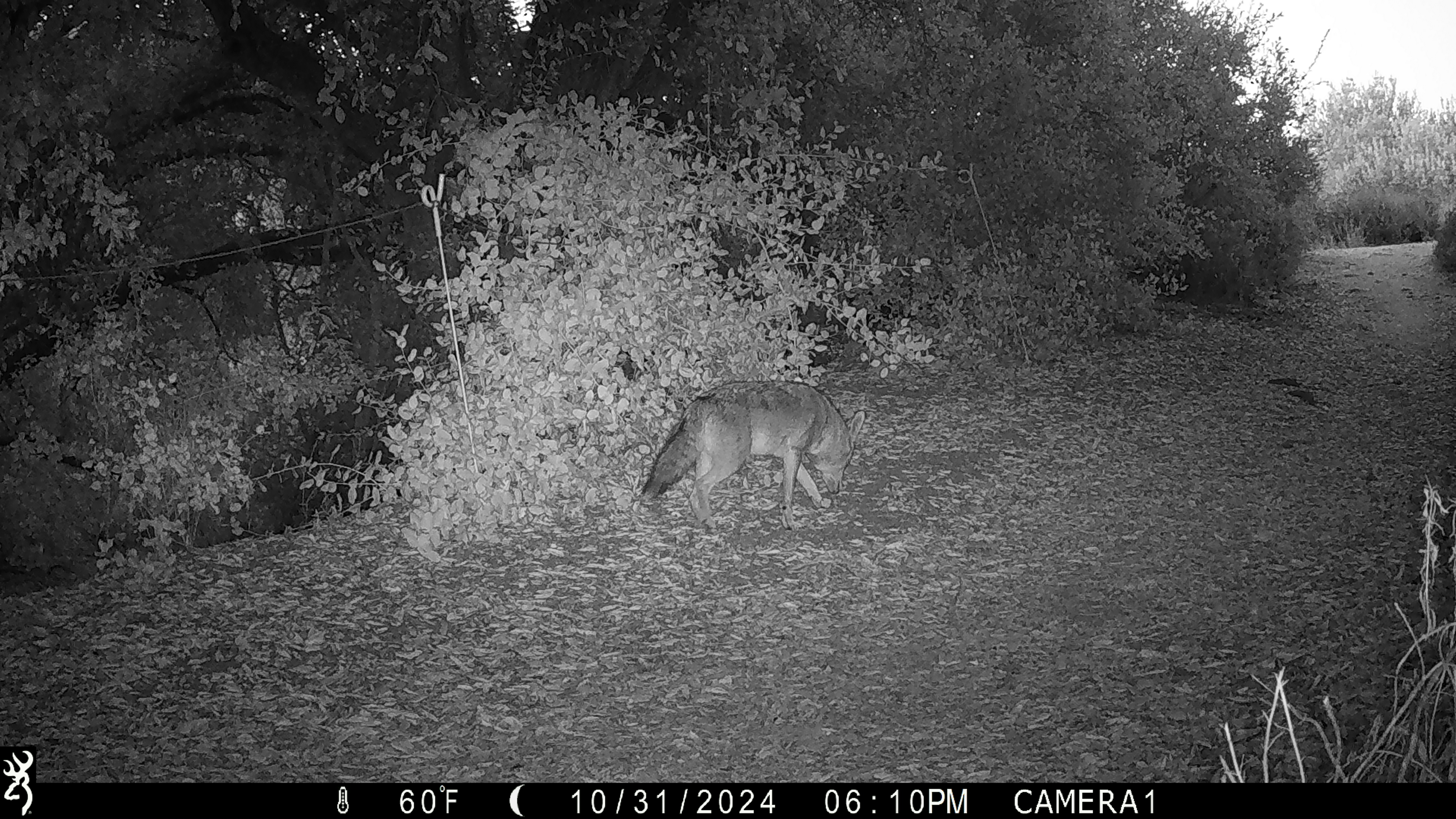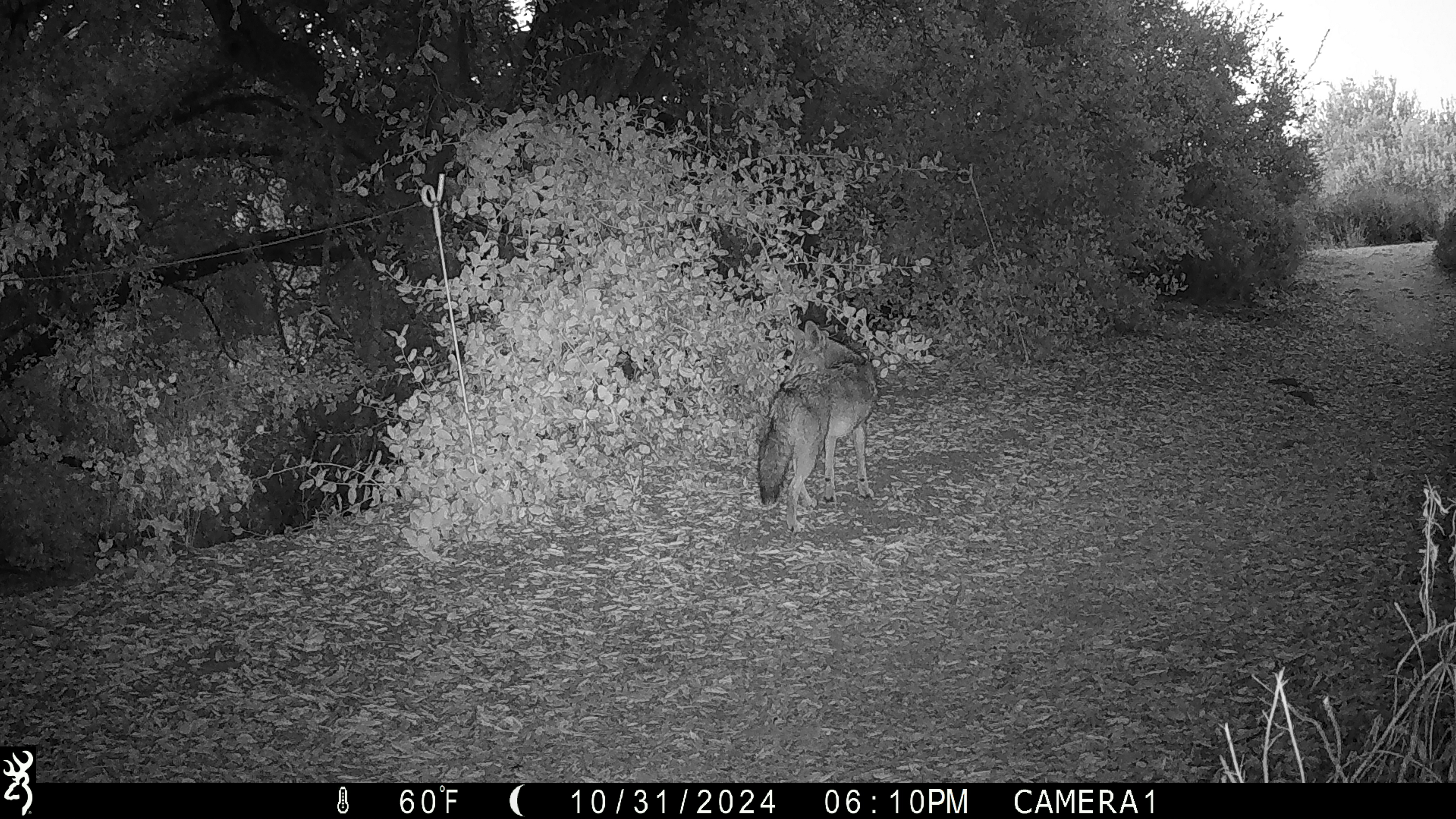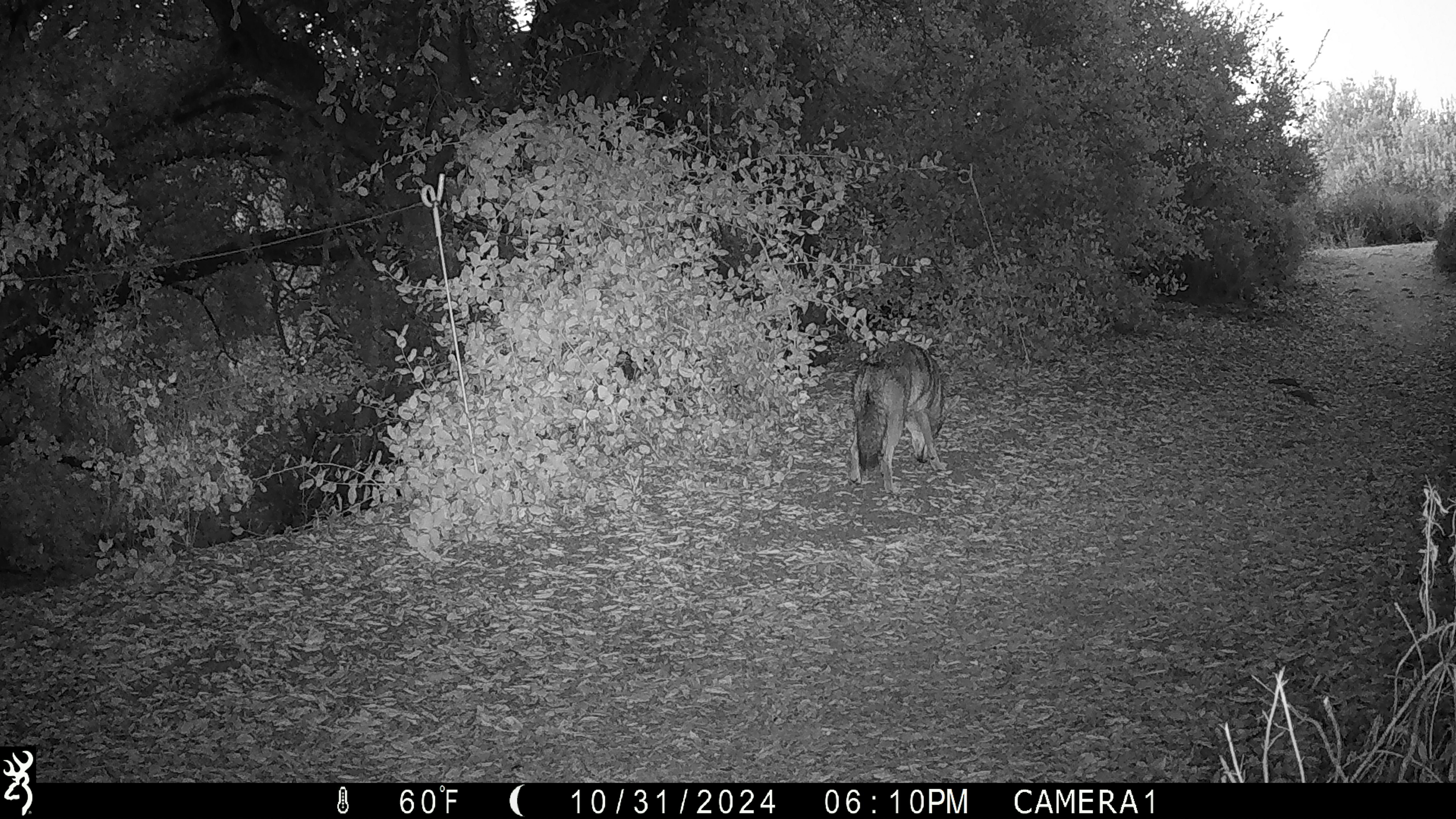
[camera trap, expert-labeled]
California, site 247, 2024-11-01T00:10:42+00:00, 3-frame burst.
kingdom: Animalia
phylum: Chordata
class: Mammalia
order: Carnivora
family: Canidae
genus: Canis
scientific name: Canis latrans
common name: coyote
Coyote (Canis latrans).